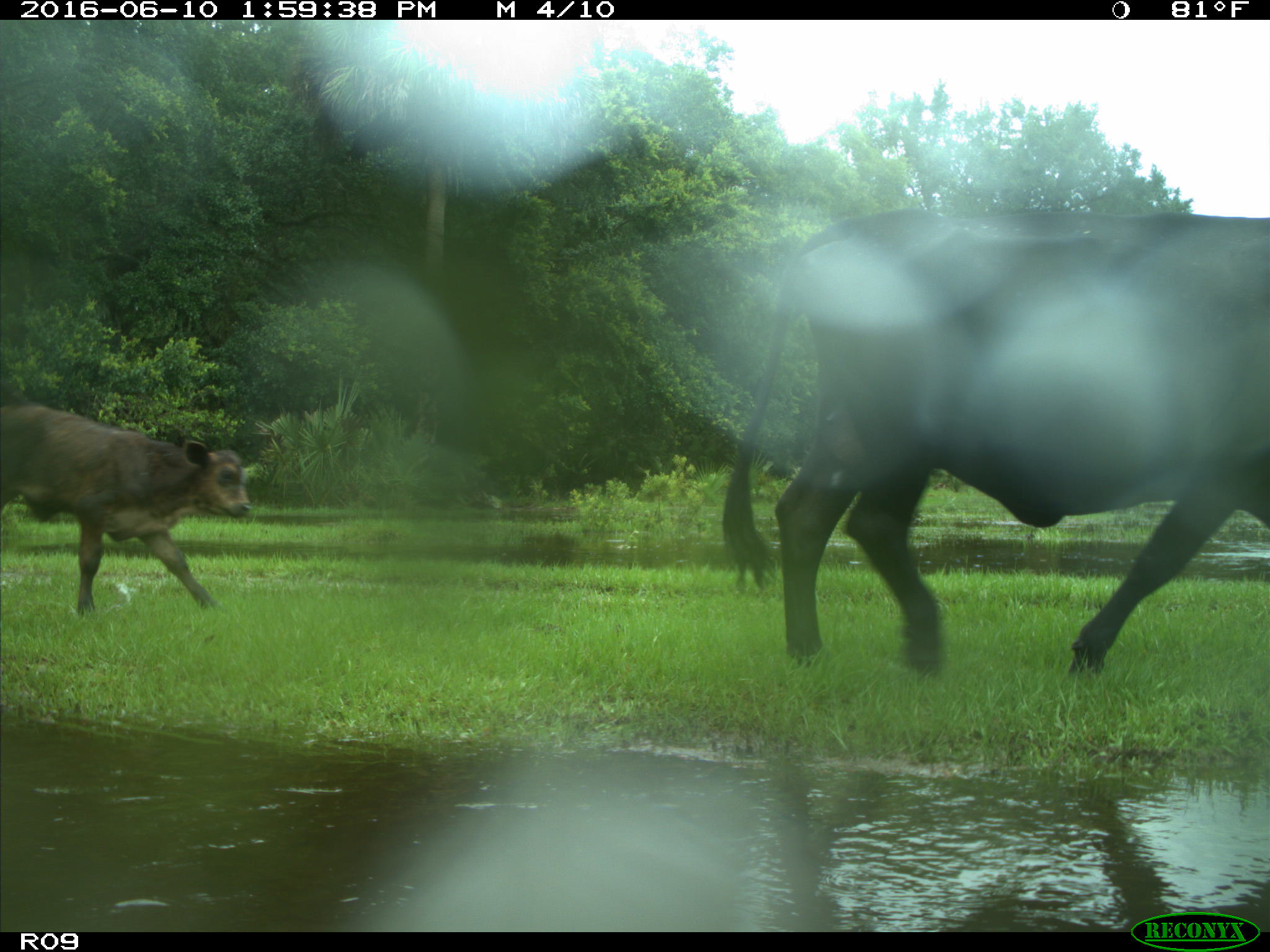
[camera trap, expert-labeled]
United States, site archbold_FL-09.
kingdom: Animalia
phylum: Chordata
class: Mammalia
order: Artiodactyla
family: Bovidae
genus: Bos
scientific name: Bos taurus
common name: domestic cow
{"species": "Bos taurus (domestic cow)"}